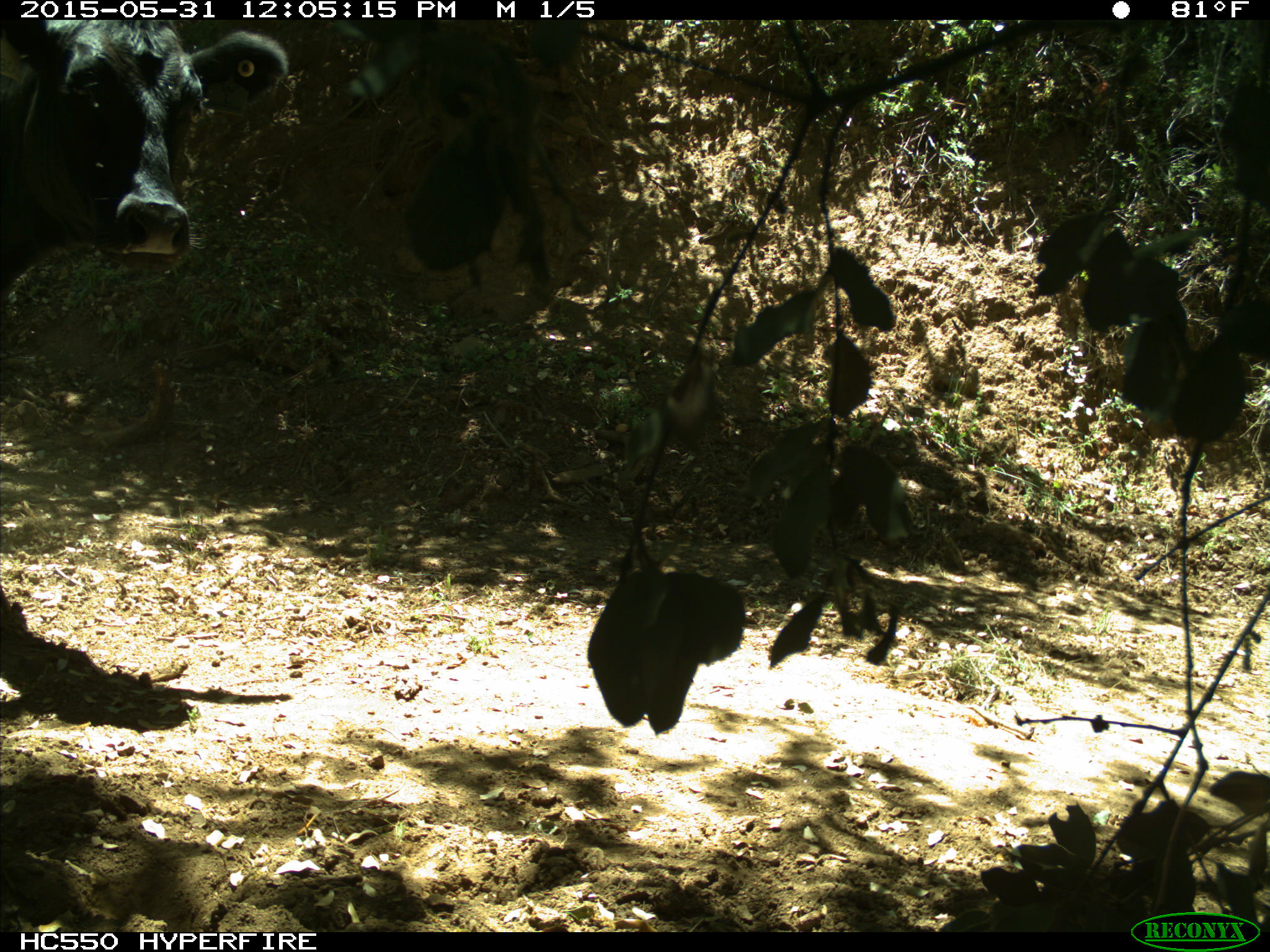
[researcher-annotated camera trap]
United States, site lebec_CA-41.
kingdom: Animalia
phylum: Chordata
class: Mammalia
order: Artiodactyla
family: Bovidae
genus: Bos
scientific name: Bos taurus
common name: domestic cow